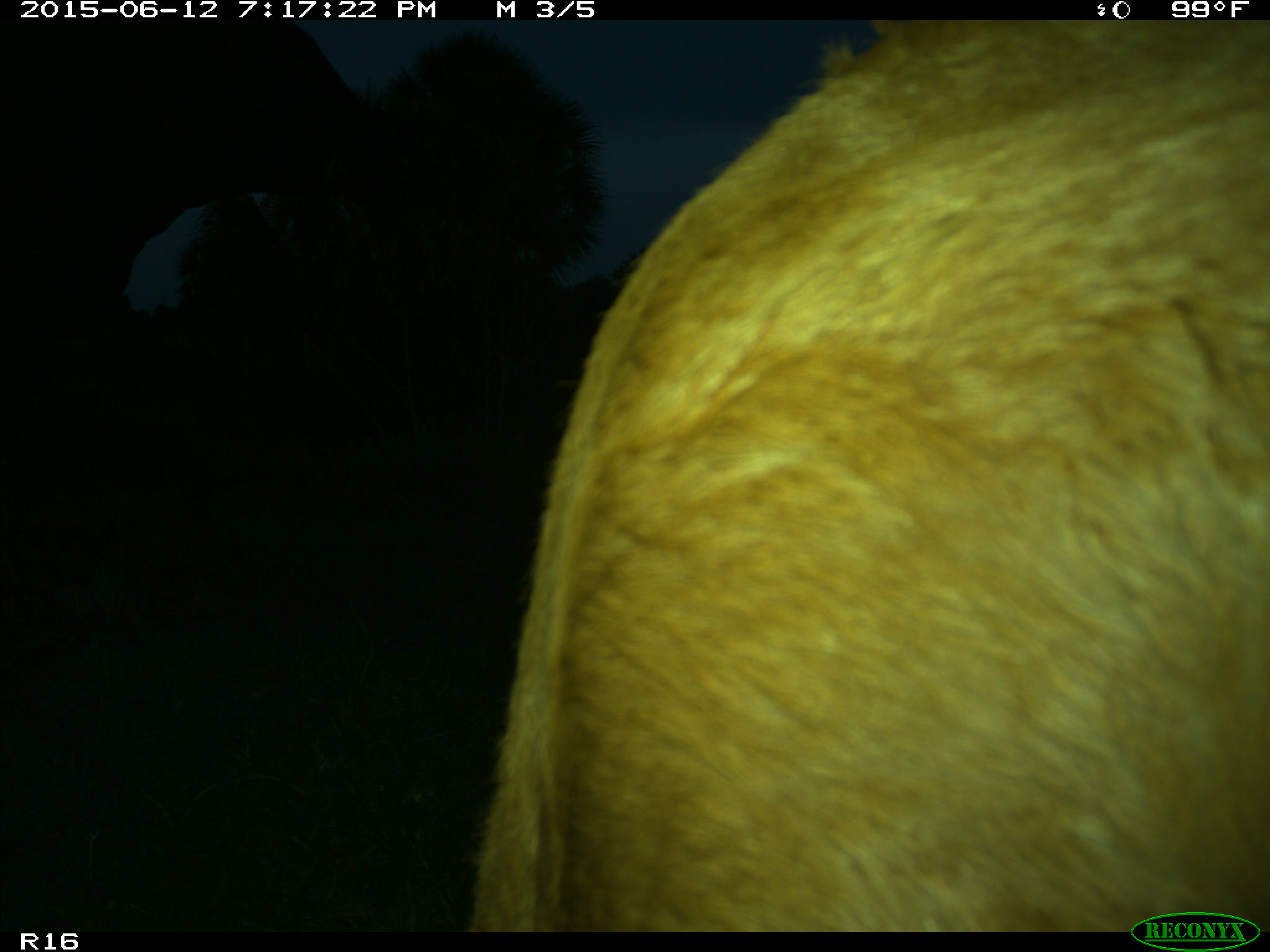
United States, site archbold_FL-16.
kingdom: Animalia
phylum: Chordata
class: Mammalia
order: Artiodactyla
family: Bovidae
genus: Bos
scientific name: Bos taurus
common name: domestic cow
Bos taurus (domestic cow).